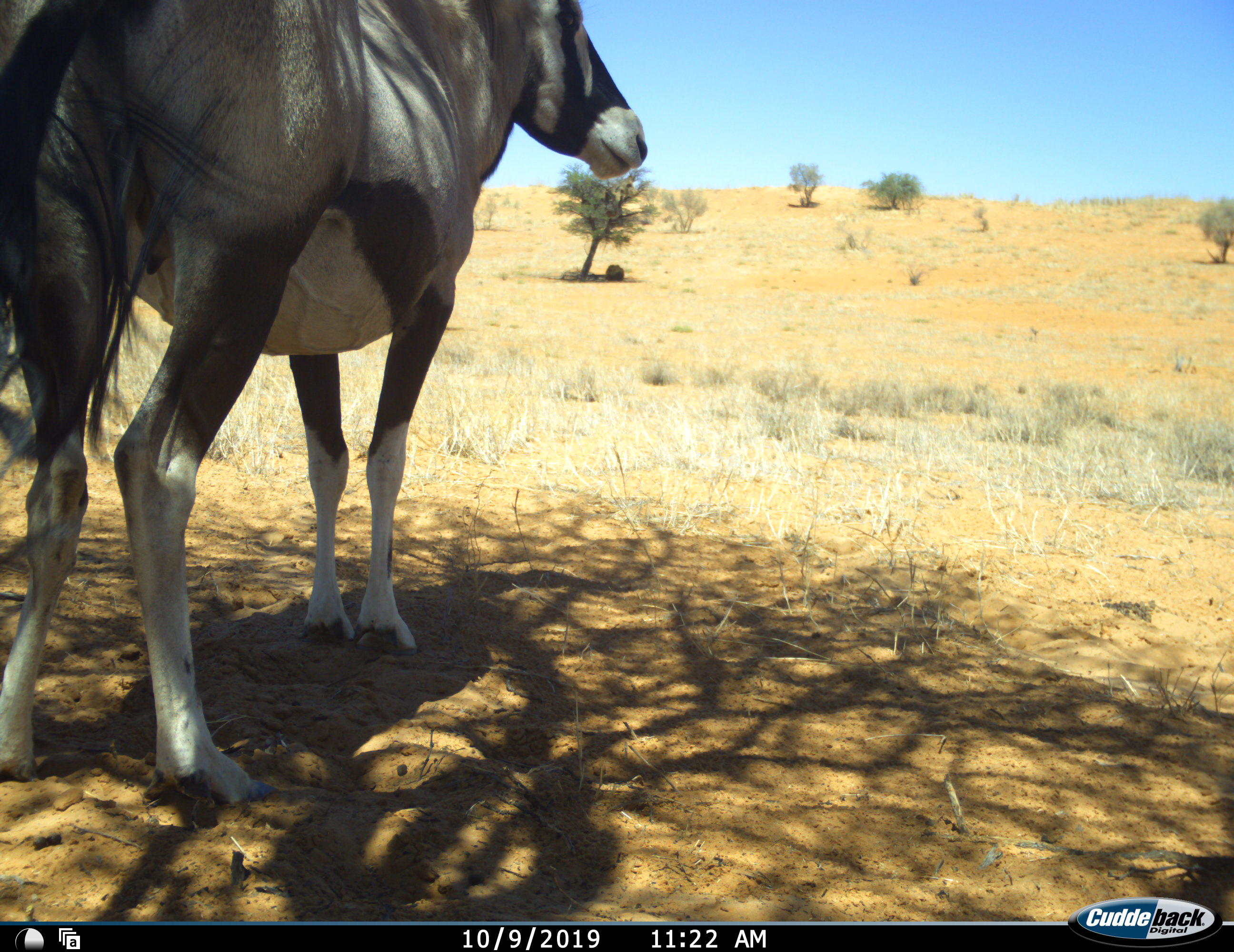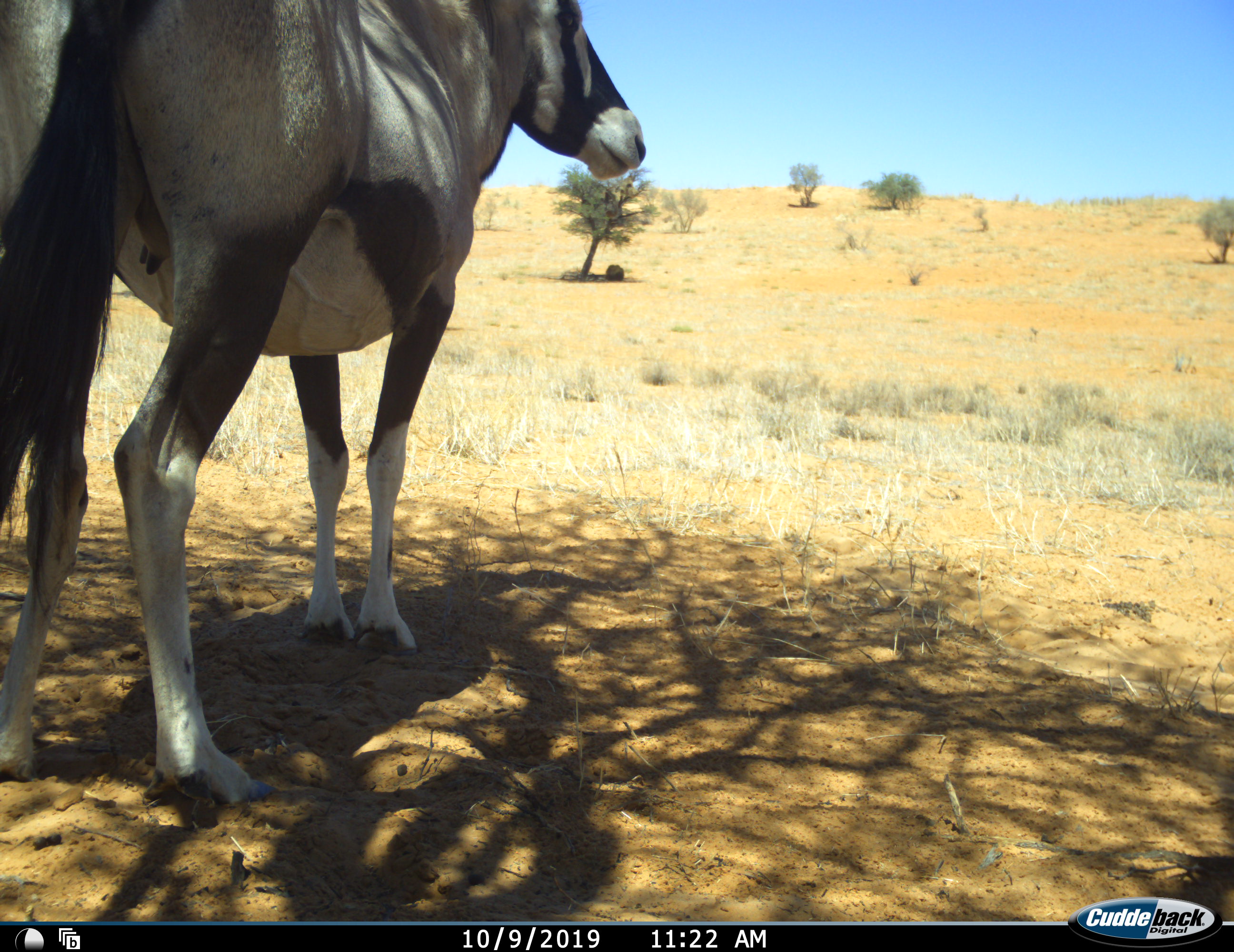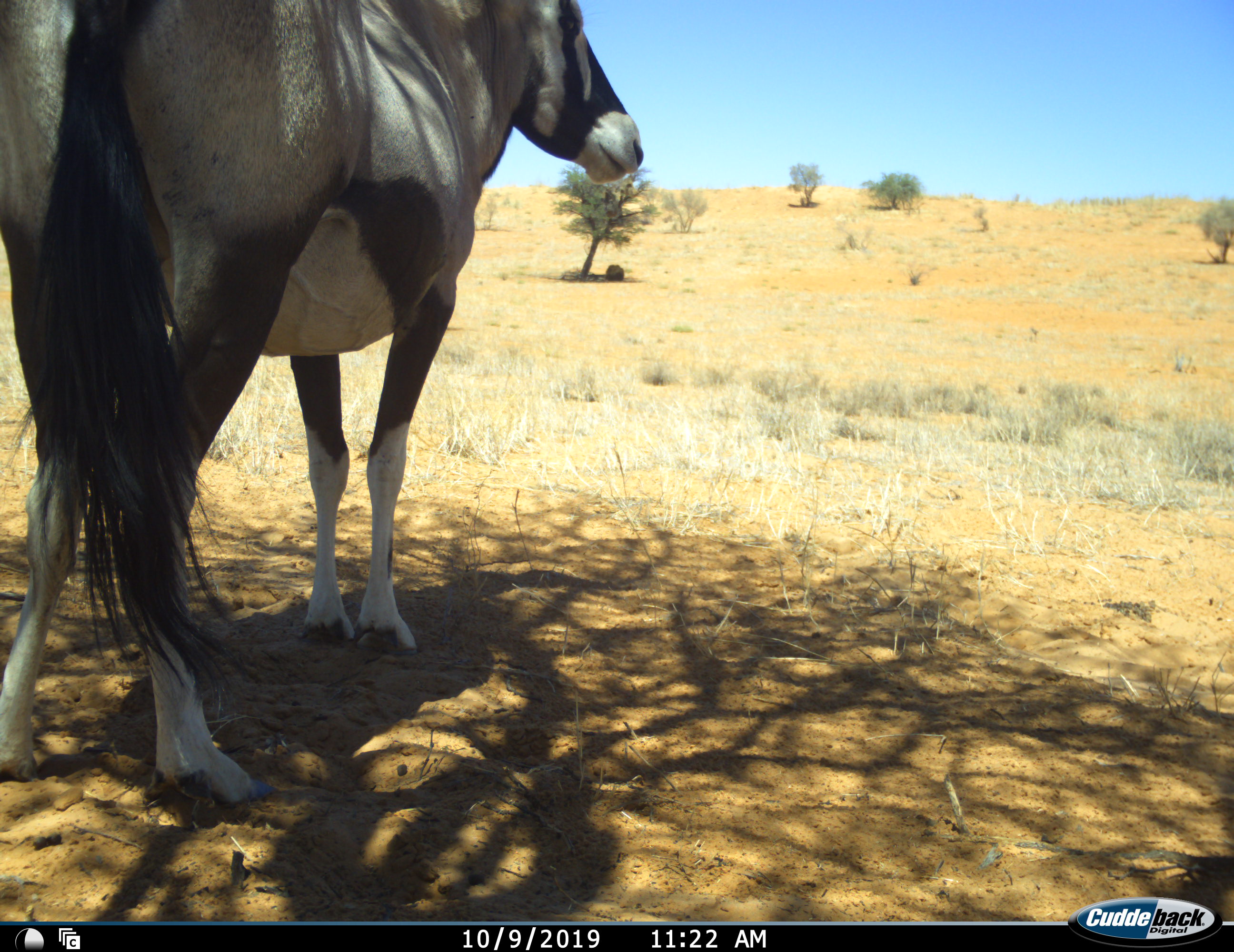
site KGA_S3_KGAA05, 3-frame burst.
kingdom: Animalia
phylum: Chordata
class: Mammalia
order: Artiodactyla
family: Bovidae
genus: Oryx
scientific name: Oryx gazella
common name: gemsbok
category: oryx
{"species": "oryx (gemsbok) (Oryx gazella)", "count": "1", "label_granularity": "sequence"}